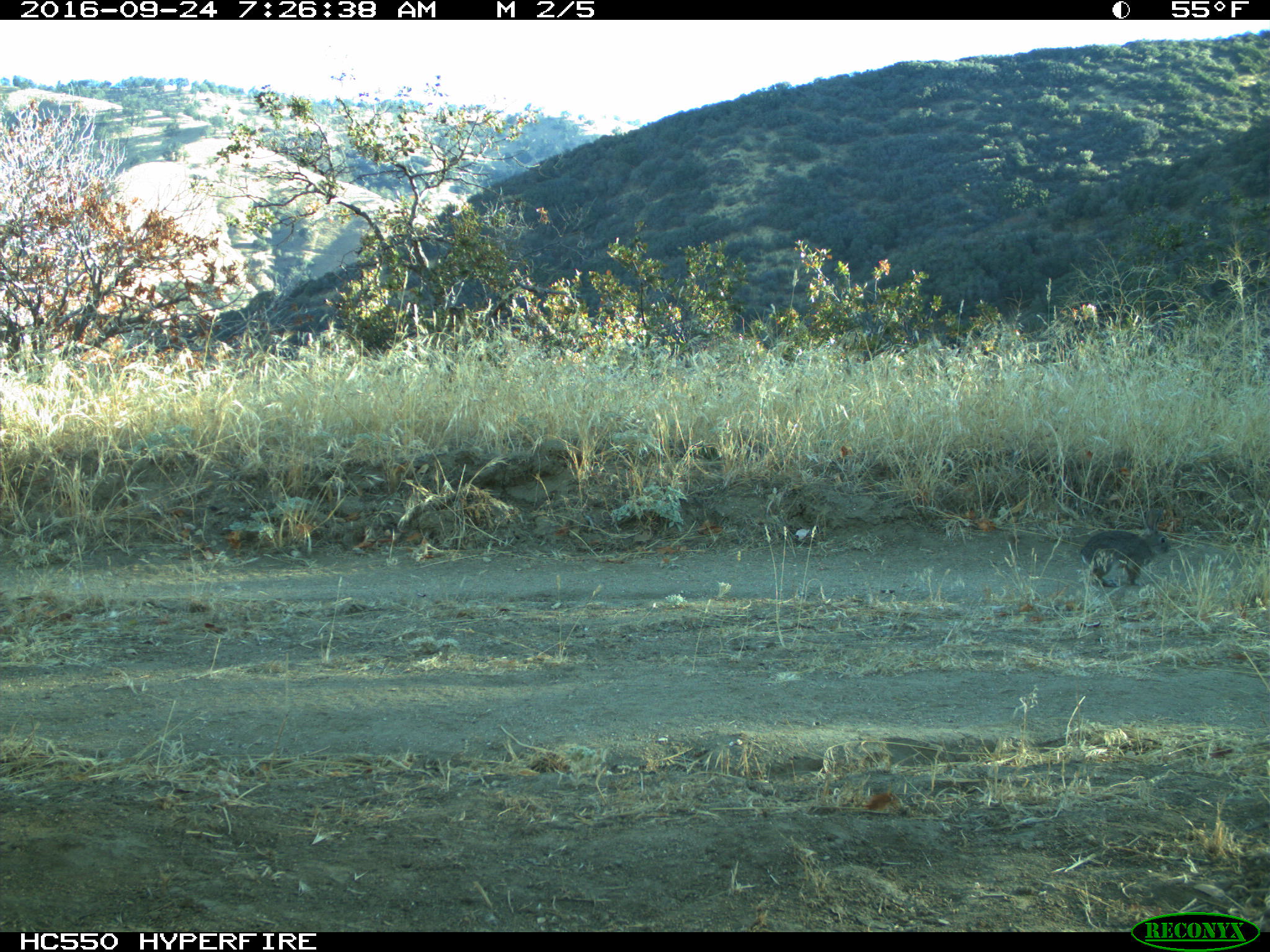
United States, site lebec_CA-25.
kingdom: Animalia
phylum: Chordata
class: Mammalia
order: Lagomorpha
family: Leporidae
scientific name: Leporidae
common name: rabbits and hares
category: unidentified rabbit